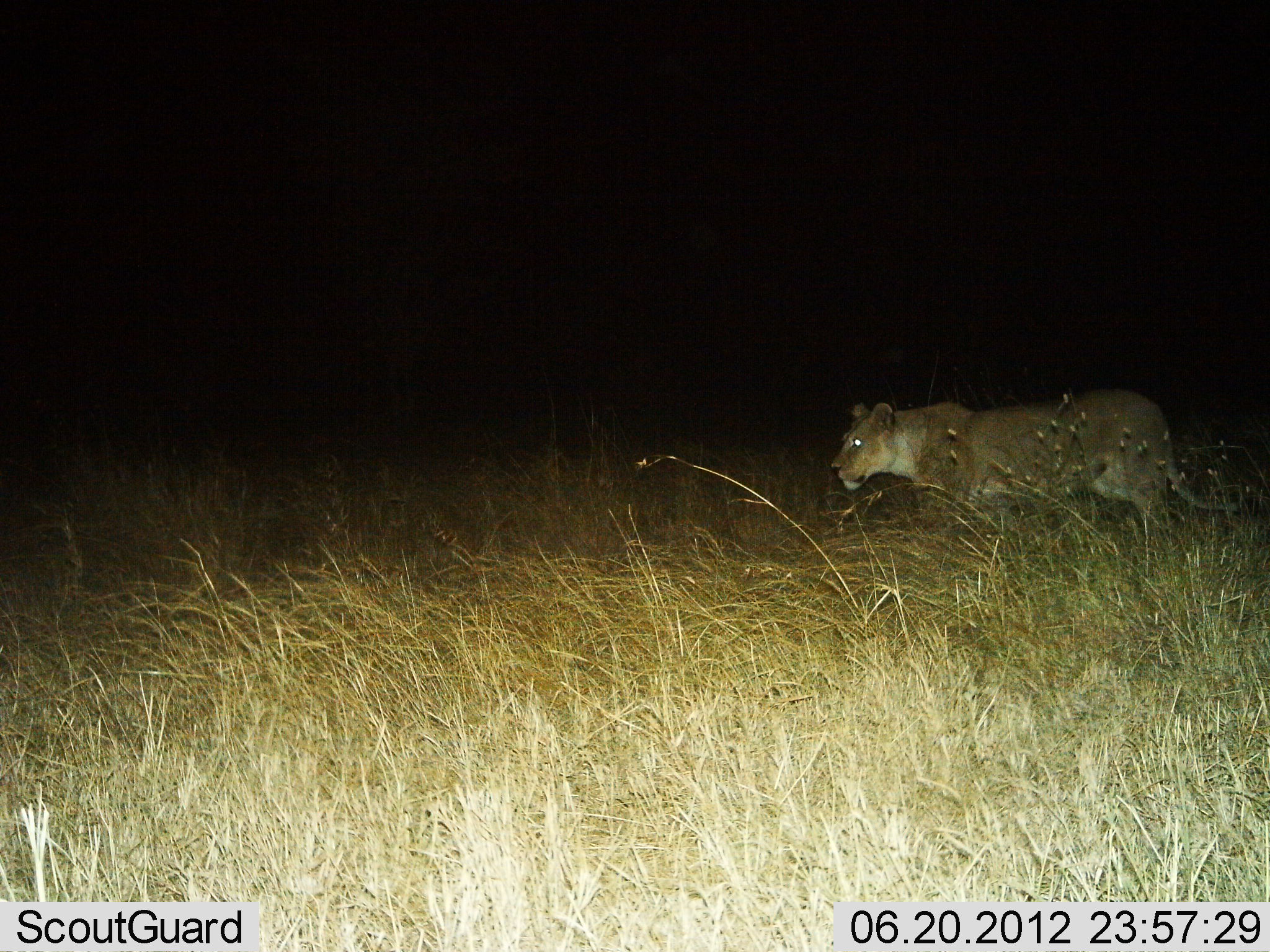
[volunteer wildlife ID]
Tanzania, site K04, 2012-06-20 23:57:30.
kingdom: Animalia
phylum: Chordata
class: Mammalia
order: Carnivora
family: Felidae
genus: Panthera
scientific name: Panthera leo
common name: lion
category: lionfemale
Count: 1.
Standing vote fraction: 20%.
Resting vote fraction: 0%.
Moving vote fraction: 90%.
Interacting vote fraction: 0%.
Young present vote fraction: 0%.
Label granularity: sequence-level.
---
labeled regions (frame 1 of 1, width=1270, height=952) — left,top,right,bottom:
animal: 829,390,1240,548